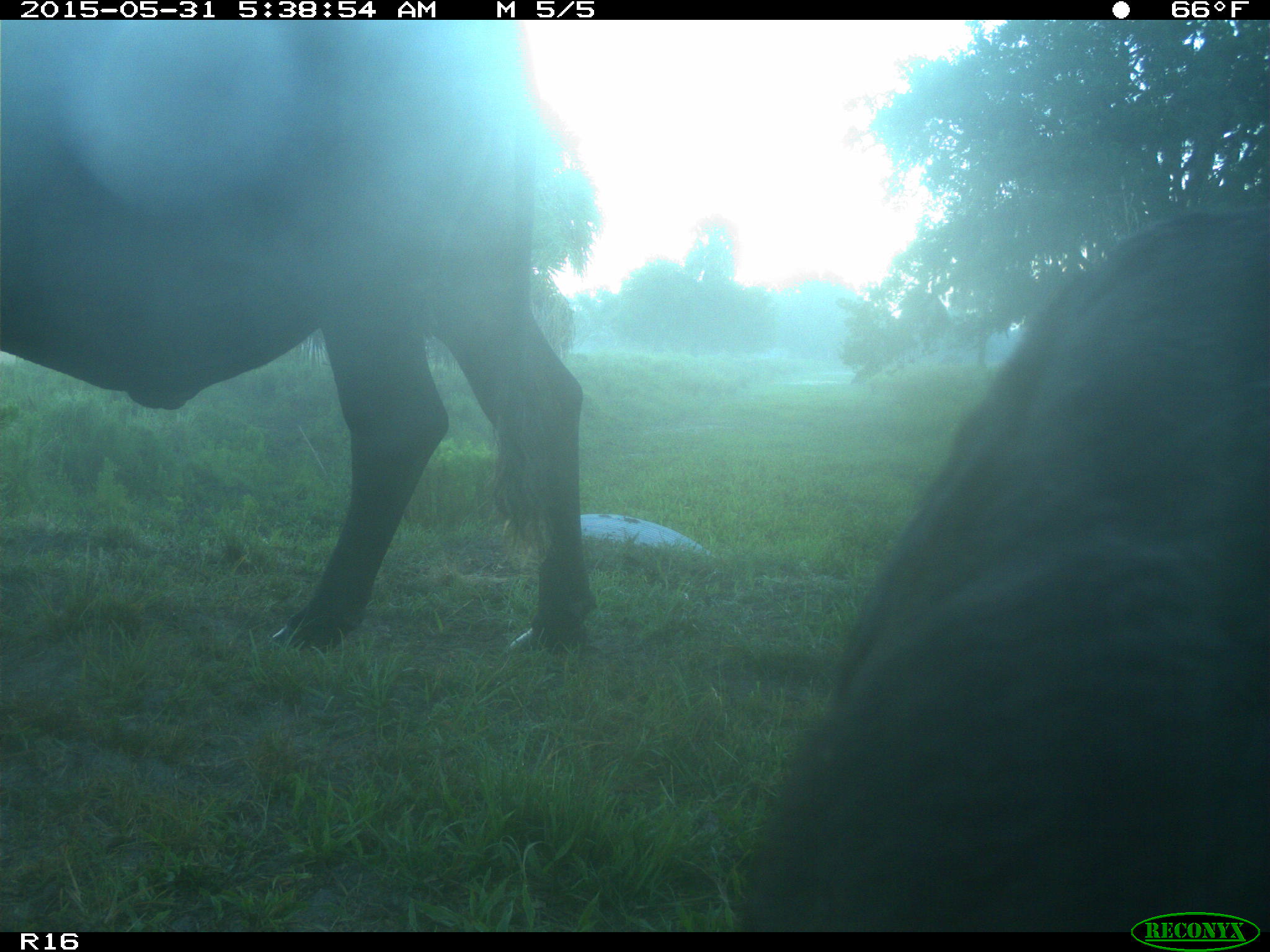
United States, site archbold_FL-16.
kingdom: Animalia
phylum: Chordata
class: Mammalia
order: Artiodactyla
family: Bovidae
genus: Bos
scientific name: Bos taurus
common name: domestic cow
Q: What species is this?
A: Bos taurus (domestic cow).